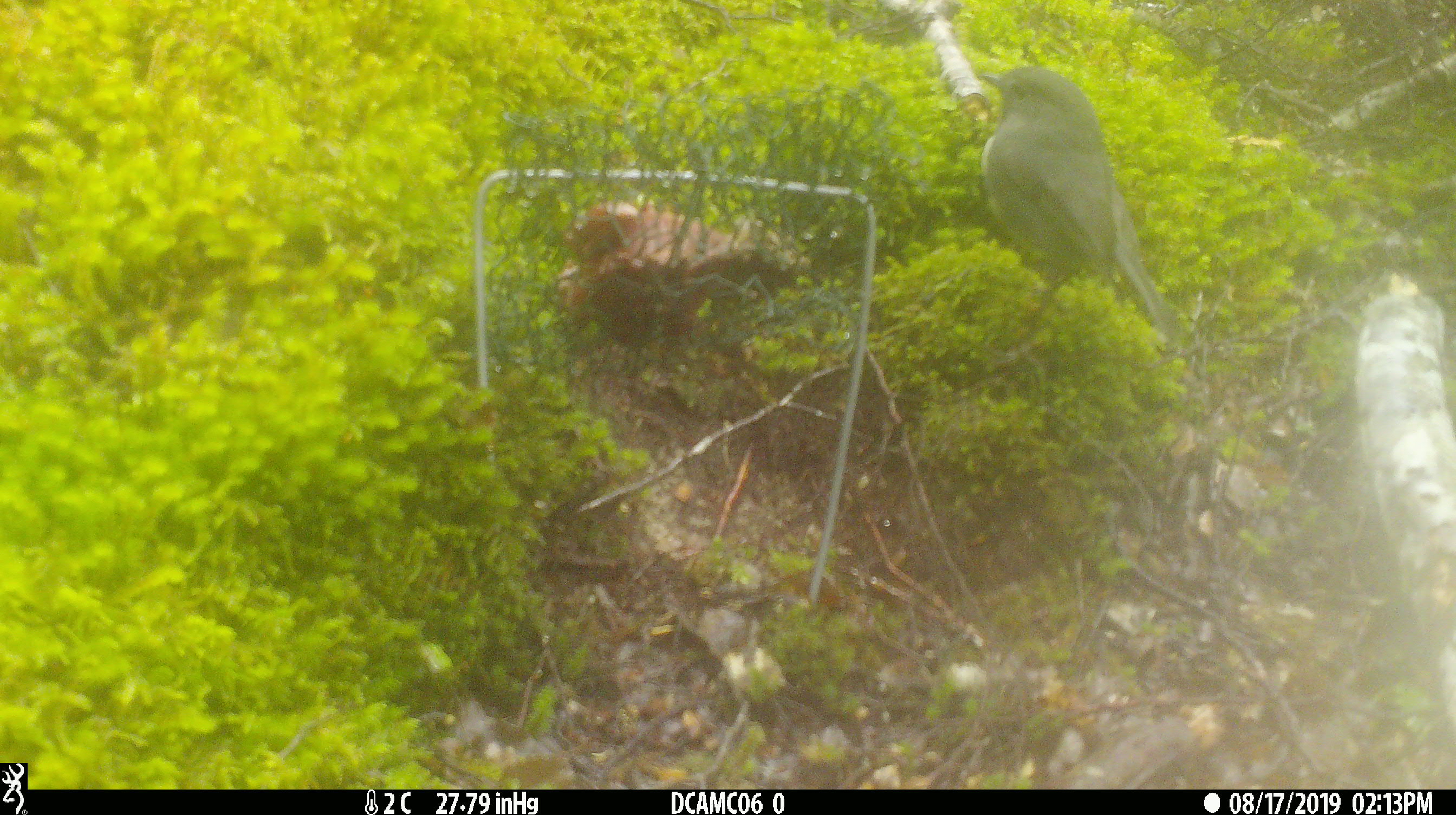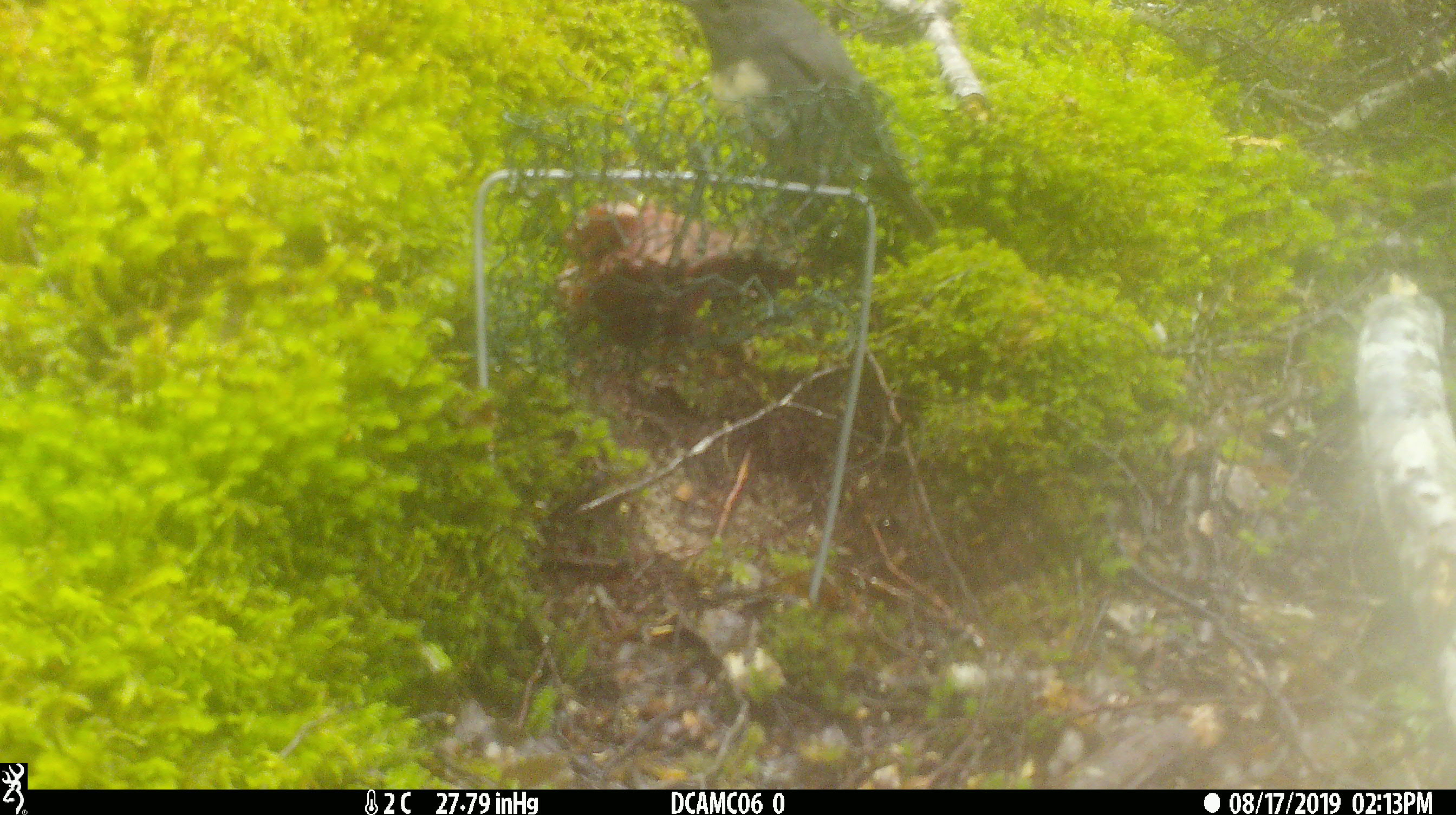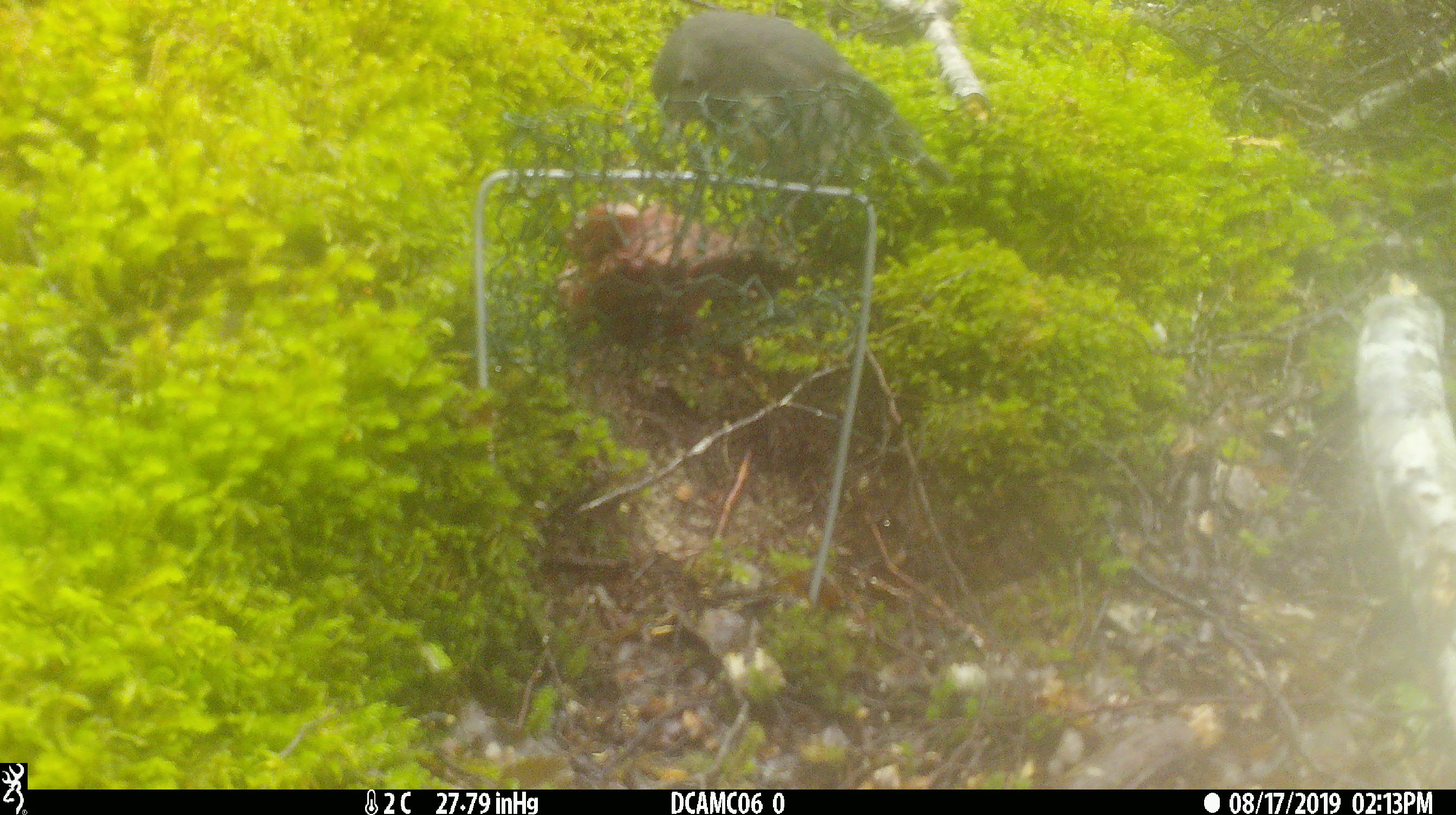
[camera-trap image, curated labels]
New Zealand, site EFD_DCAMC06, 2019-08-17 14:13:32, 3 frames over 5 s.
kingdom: Animalia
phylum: Chordata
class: Aves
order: Passeriformes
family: Petroicidae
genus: Petroica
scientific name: Petroica australis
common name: new zealand robin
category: robin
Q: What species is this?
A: Robin (new zealand robin) (Petroica australis).